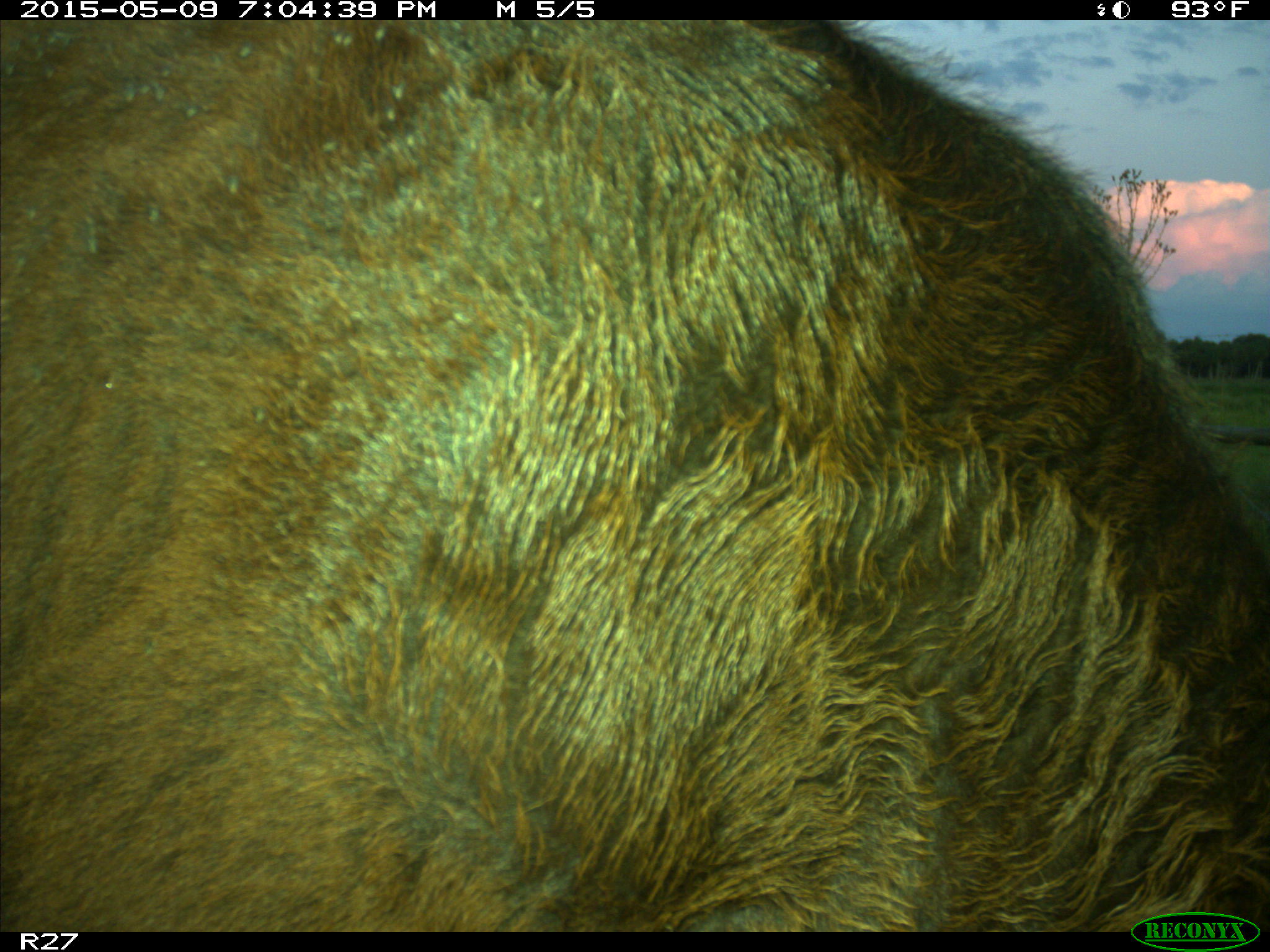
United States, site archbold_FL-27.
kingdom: Animalia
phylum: Chordata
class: Mammalia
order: Artiodactyla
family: Bovidae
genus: Bos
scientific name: Bos taurus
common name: domestic cow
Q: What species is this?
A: Bos taurus (domestic cow).